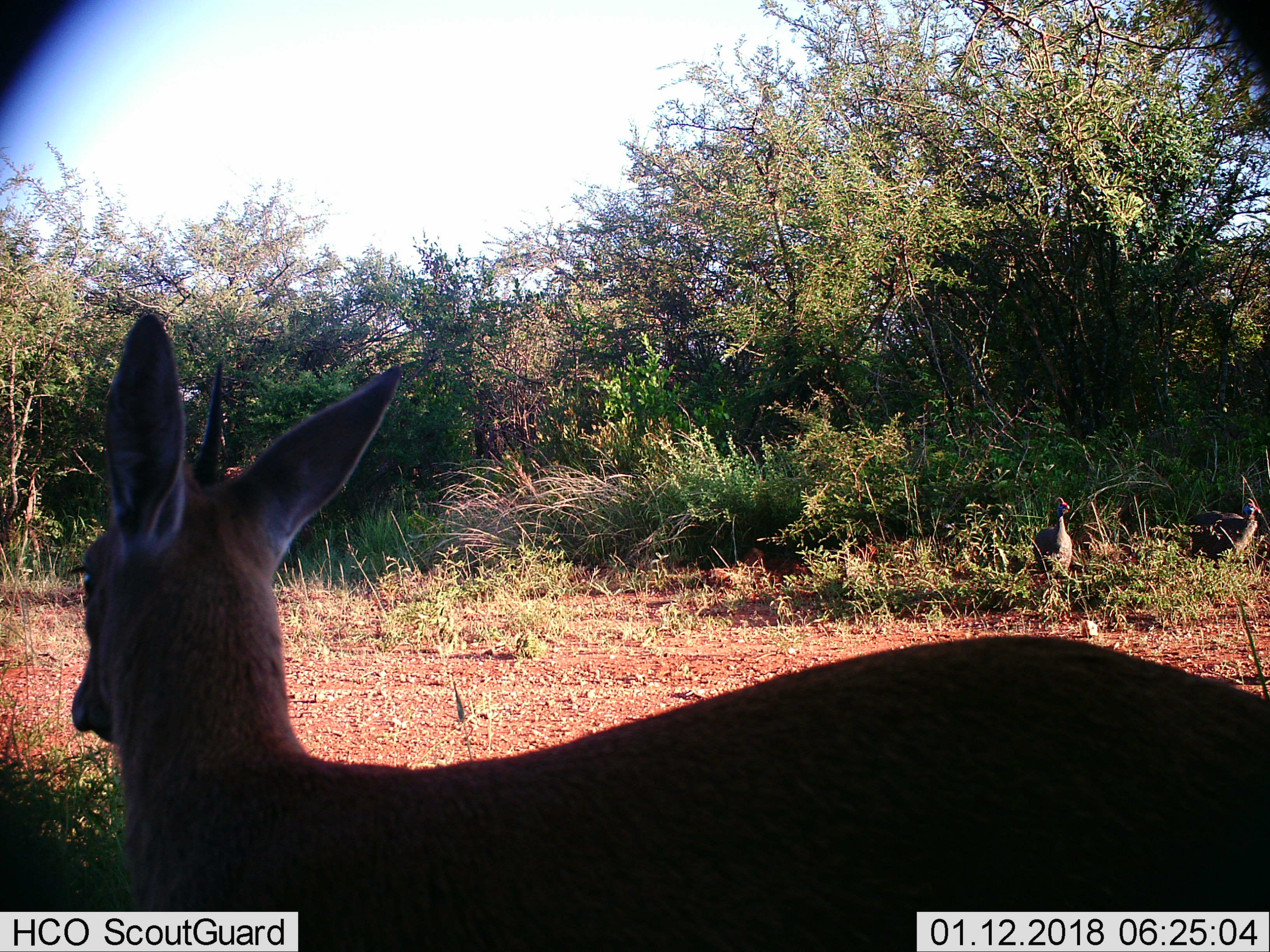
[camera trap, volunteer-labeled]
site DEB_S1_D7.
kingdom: Animalia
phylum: Chordata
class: Mammalia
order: Artiodactyla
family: Bovidae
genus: Sylvicapra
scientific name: Sylvicapra grimmia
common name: common duiker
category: duikercommongrey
Duikercommongrey (common duiker) (Sylvicapra grimmia), count 1. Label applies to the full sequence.